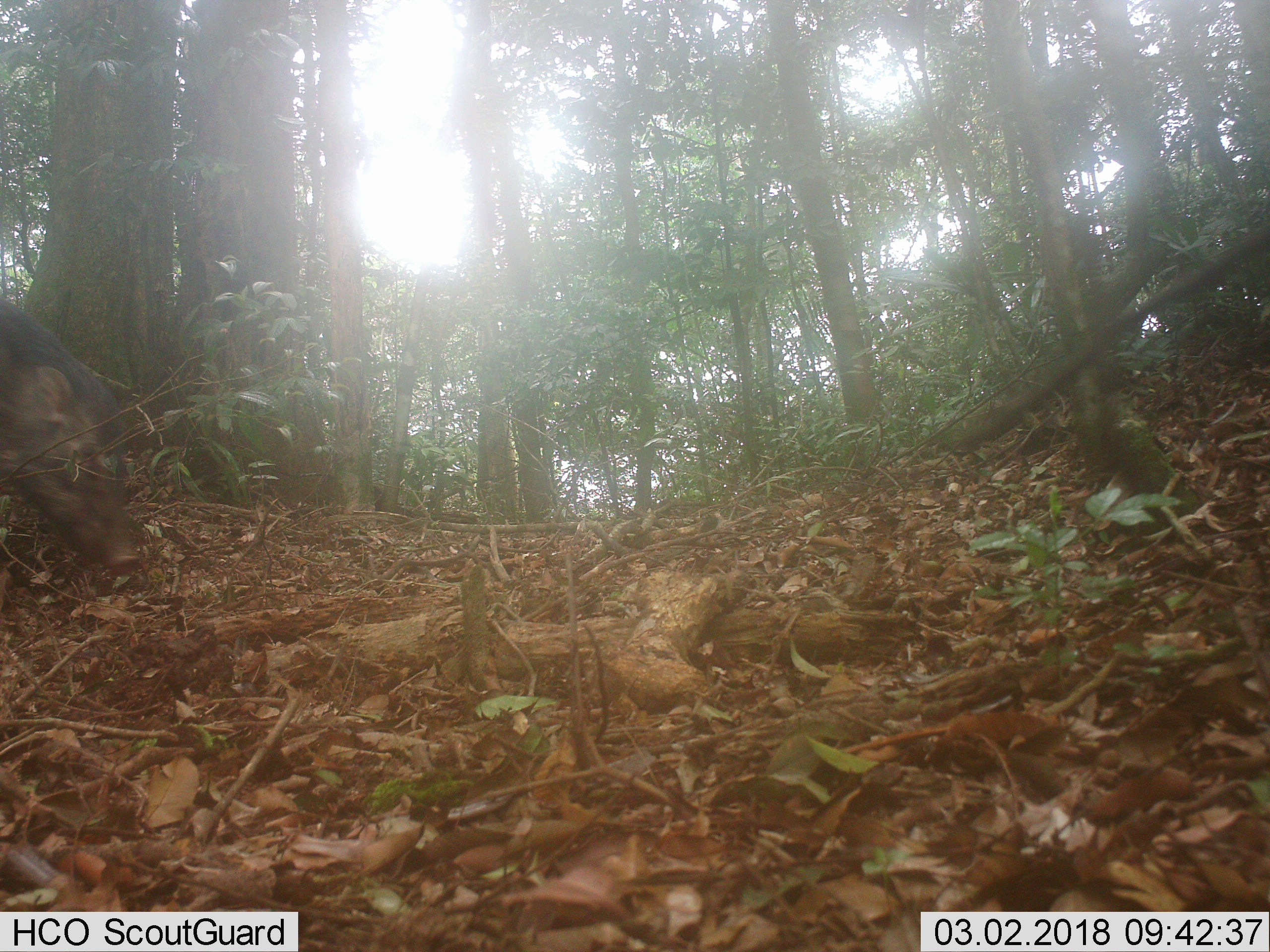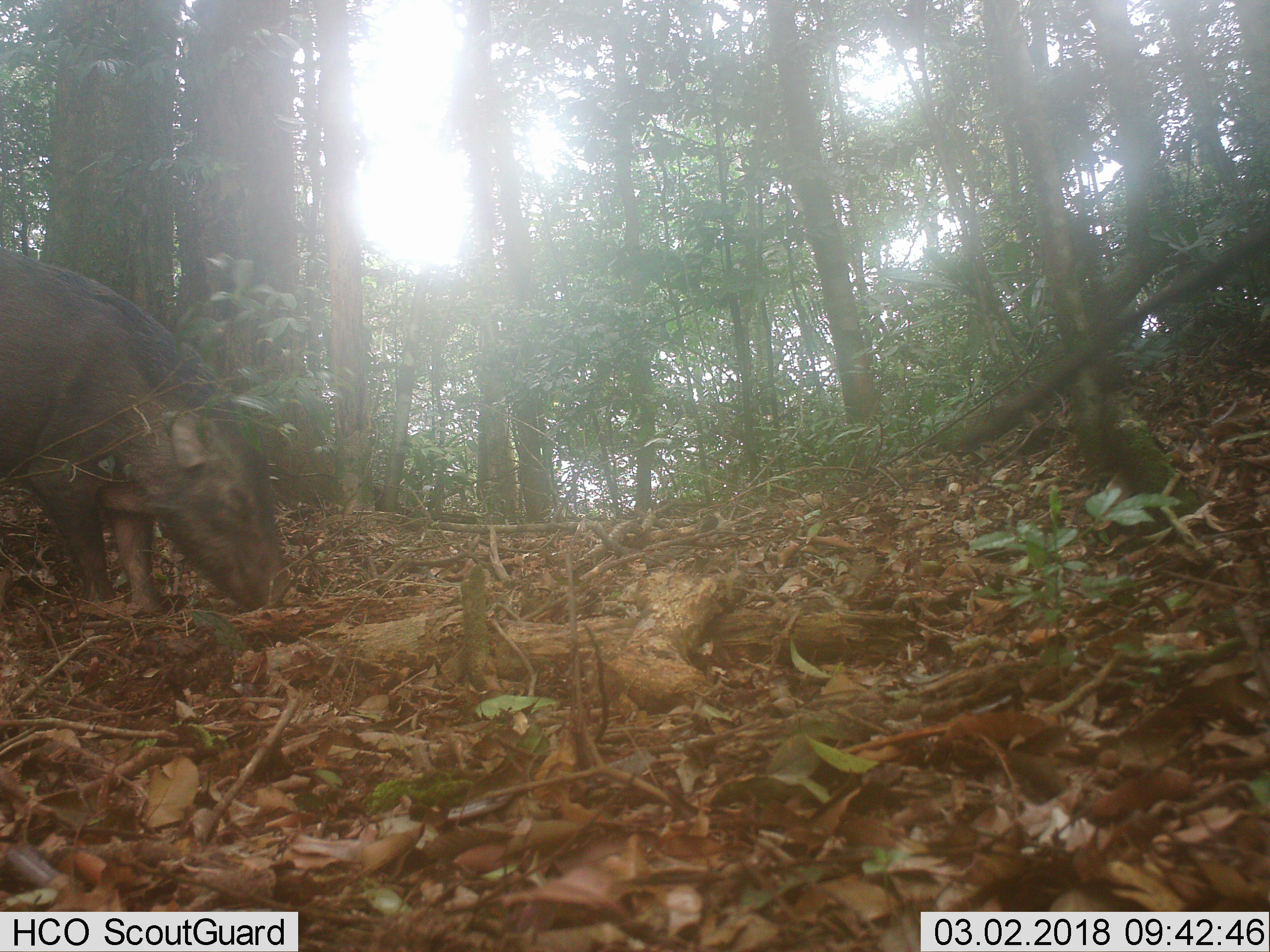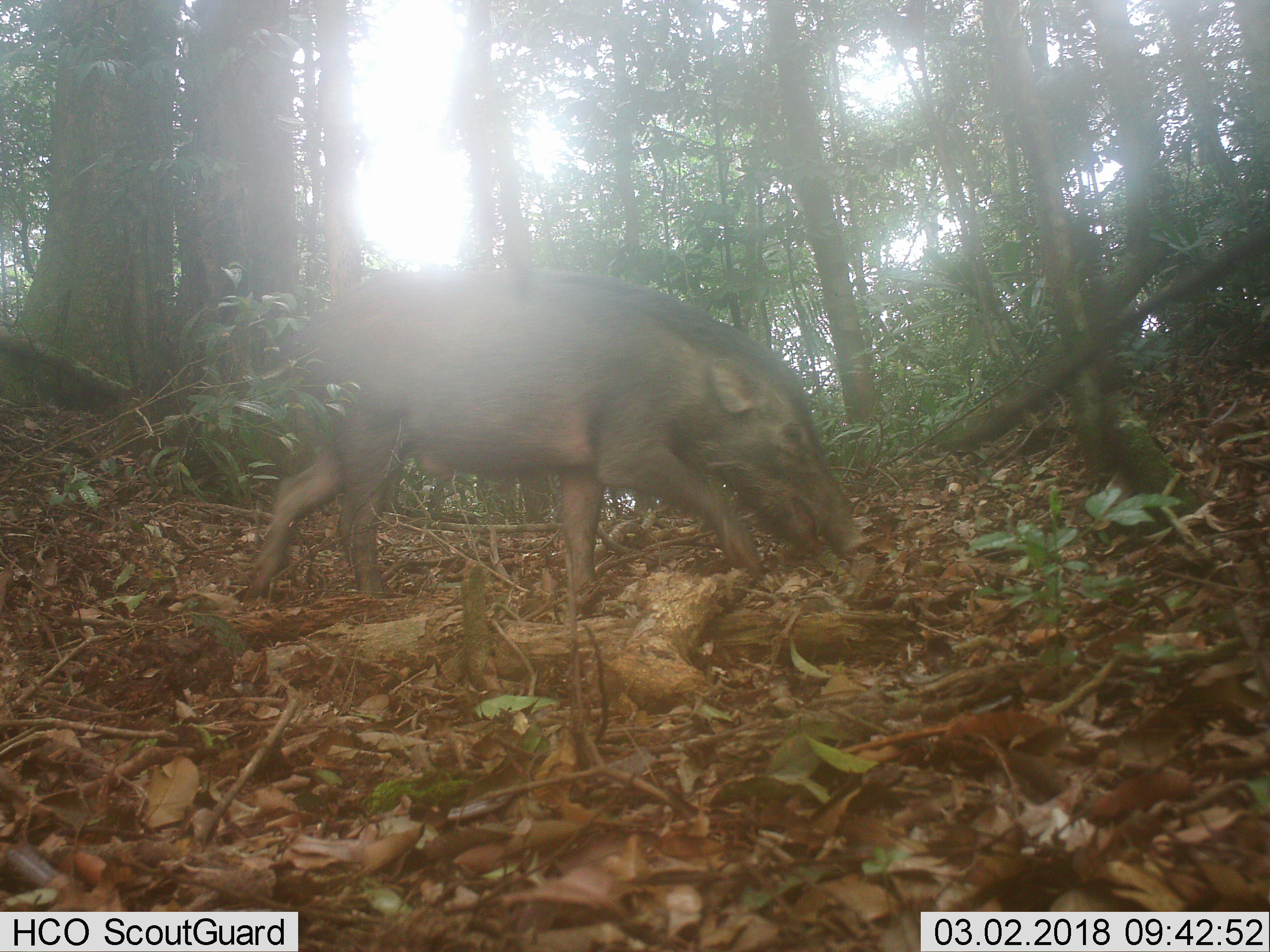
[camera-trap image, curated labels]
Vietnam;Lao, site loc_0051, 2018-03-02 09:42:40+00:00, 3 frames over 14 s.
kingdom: Animalia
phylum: Chordata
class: Mammalia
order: Artiodactyla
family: Suidae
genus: Sus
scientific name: Sus scrofa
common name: eurasian wild pig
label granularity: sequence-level